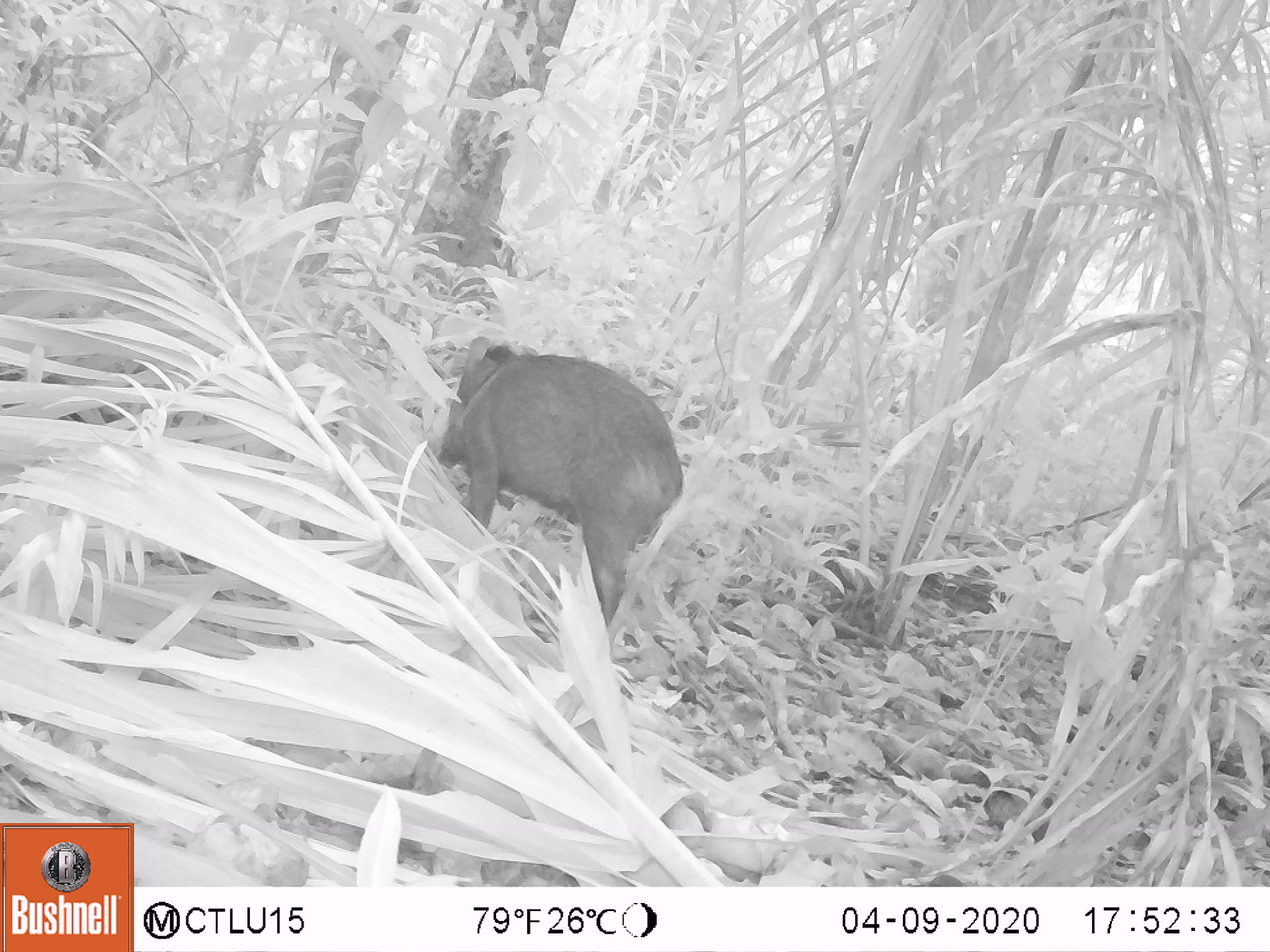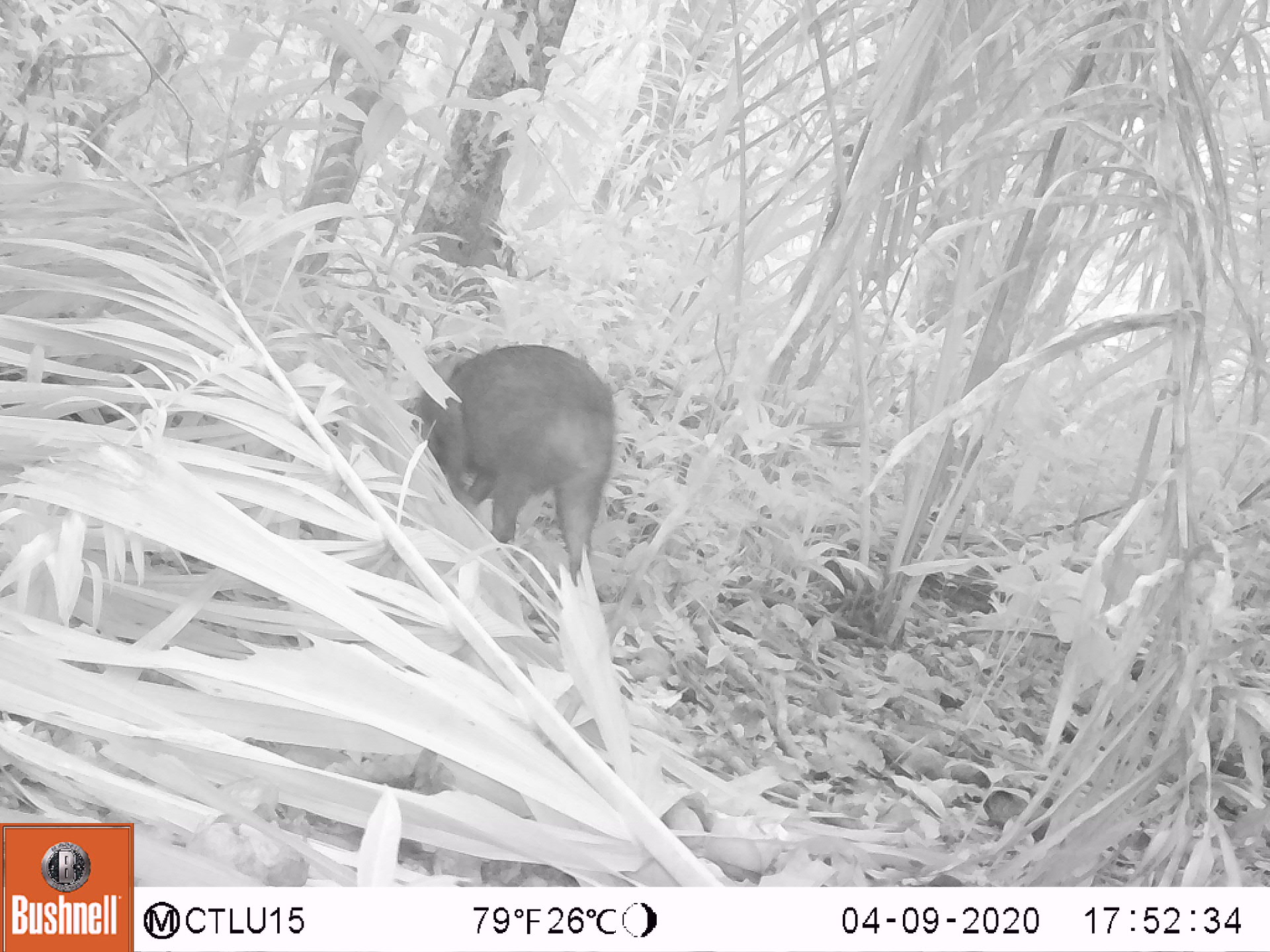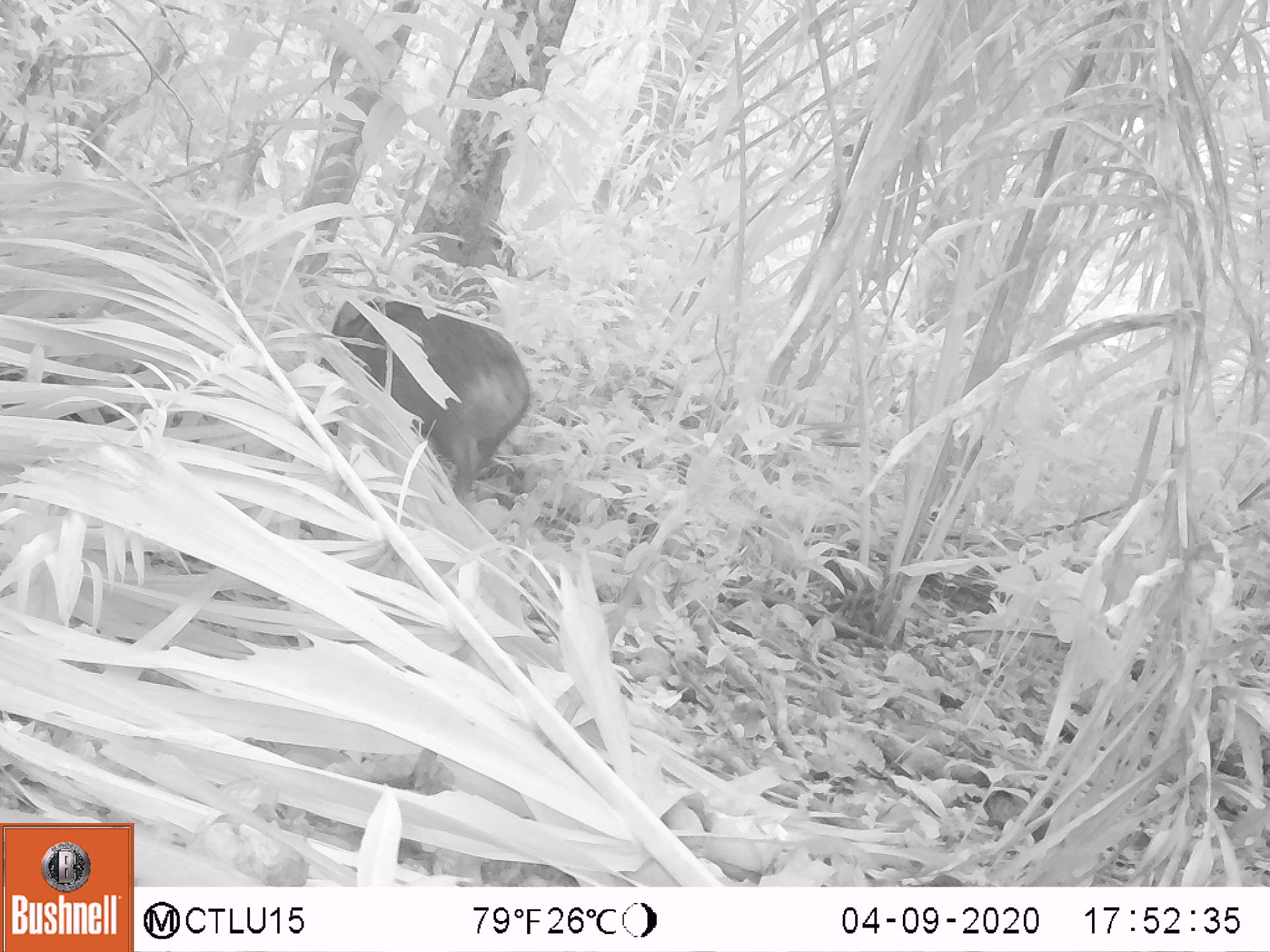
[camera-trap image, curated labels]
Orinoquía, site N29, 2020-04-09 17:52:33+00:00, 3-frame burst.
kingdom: Animalia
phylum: Chordata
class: Mammalia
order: Artiodactyla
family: Tayassuidae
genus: Pecari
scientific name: Pecari tajacu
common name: collared peccary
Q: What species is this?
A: Collared peccary (Pecari tajacu).